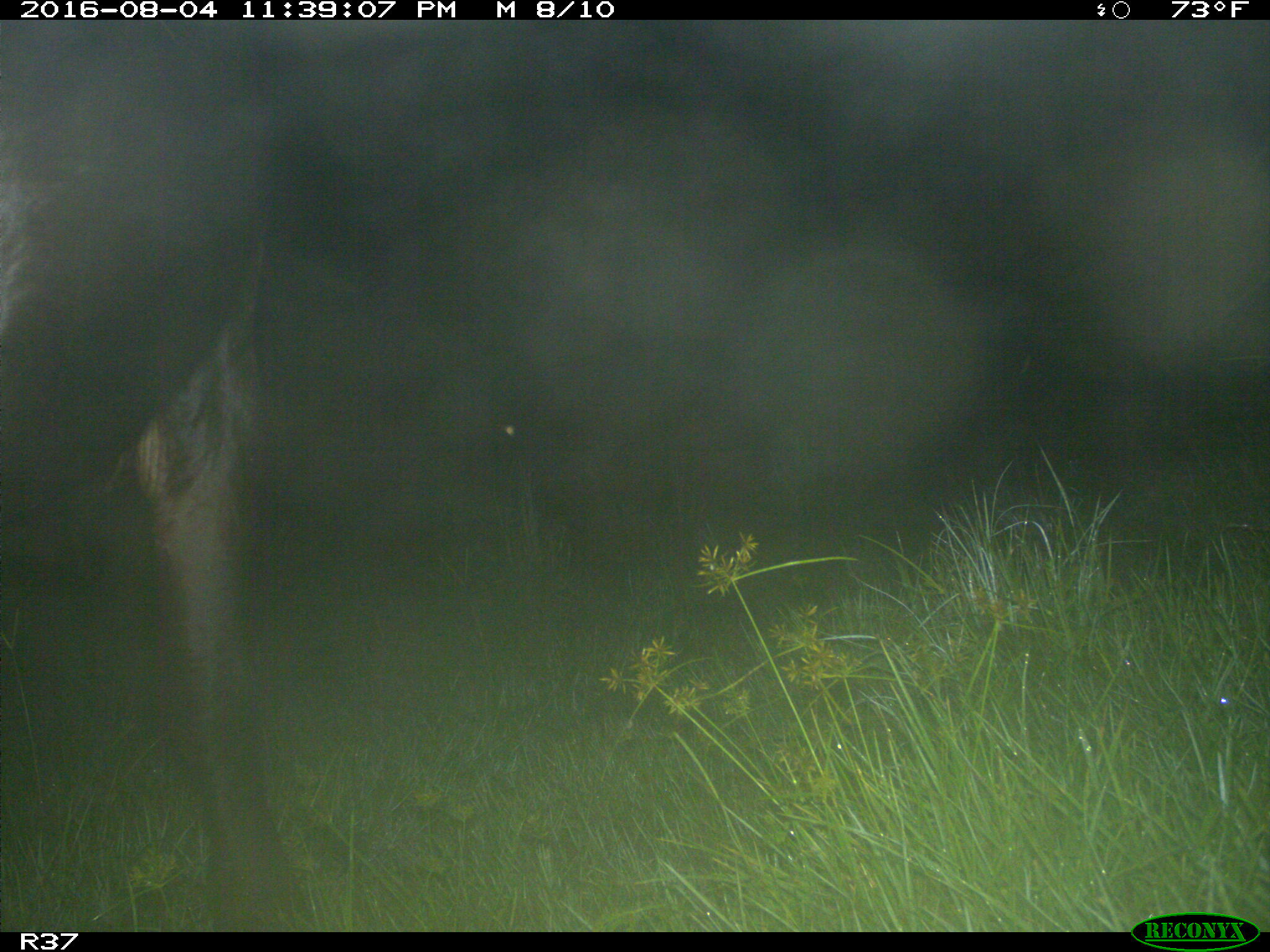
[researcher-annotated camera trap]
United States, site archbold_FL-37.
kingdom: Animalia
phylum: Chordata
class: Mammalia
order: Artiodactyla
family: Bovidae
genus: Bos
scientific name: Bos taurus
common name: domestic cow